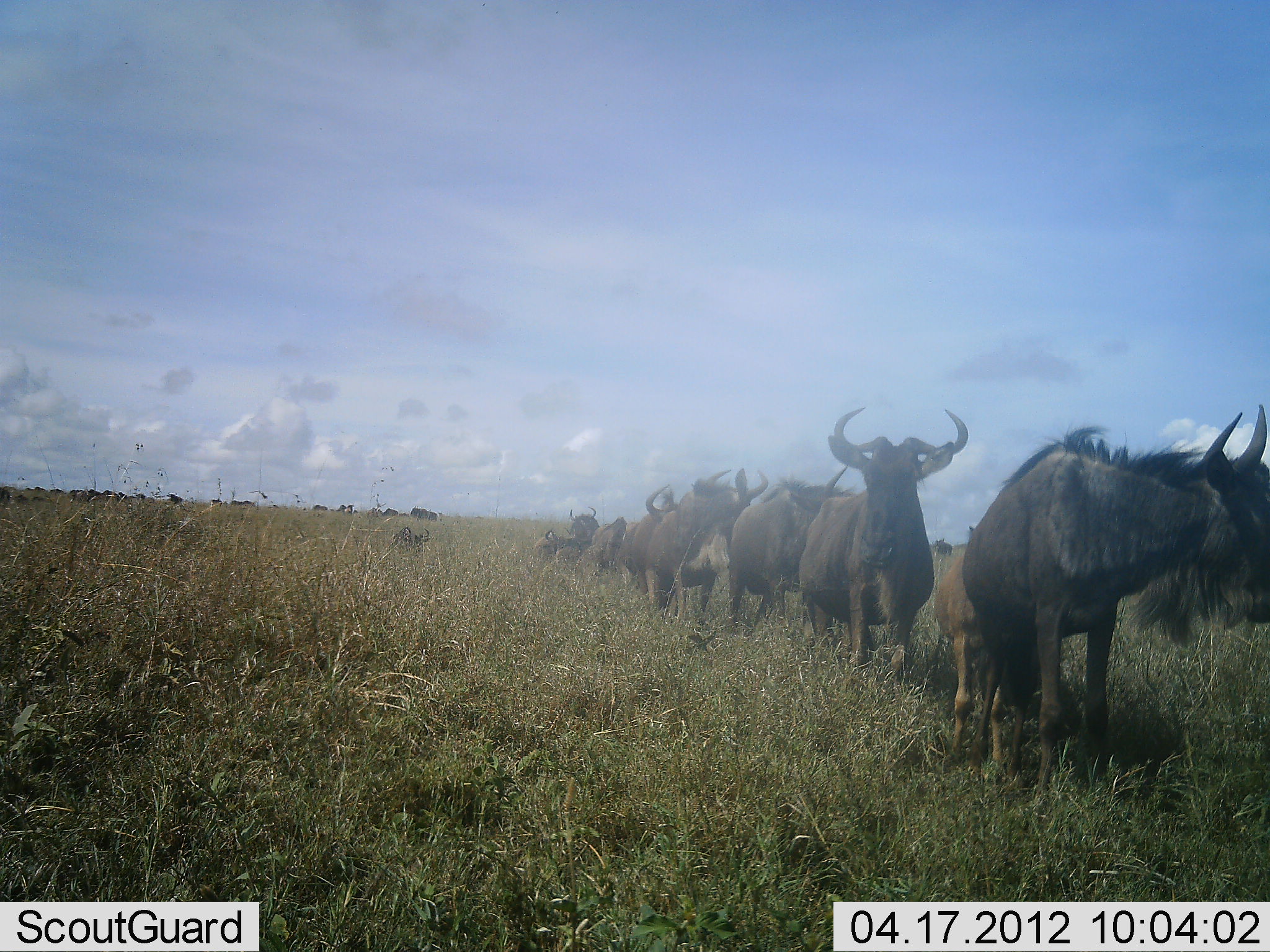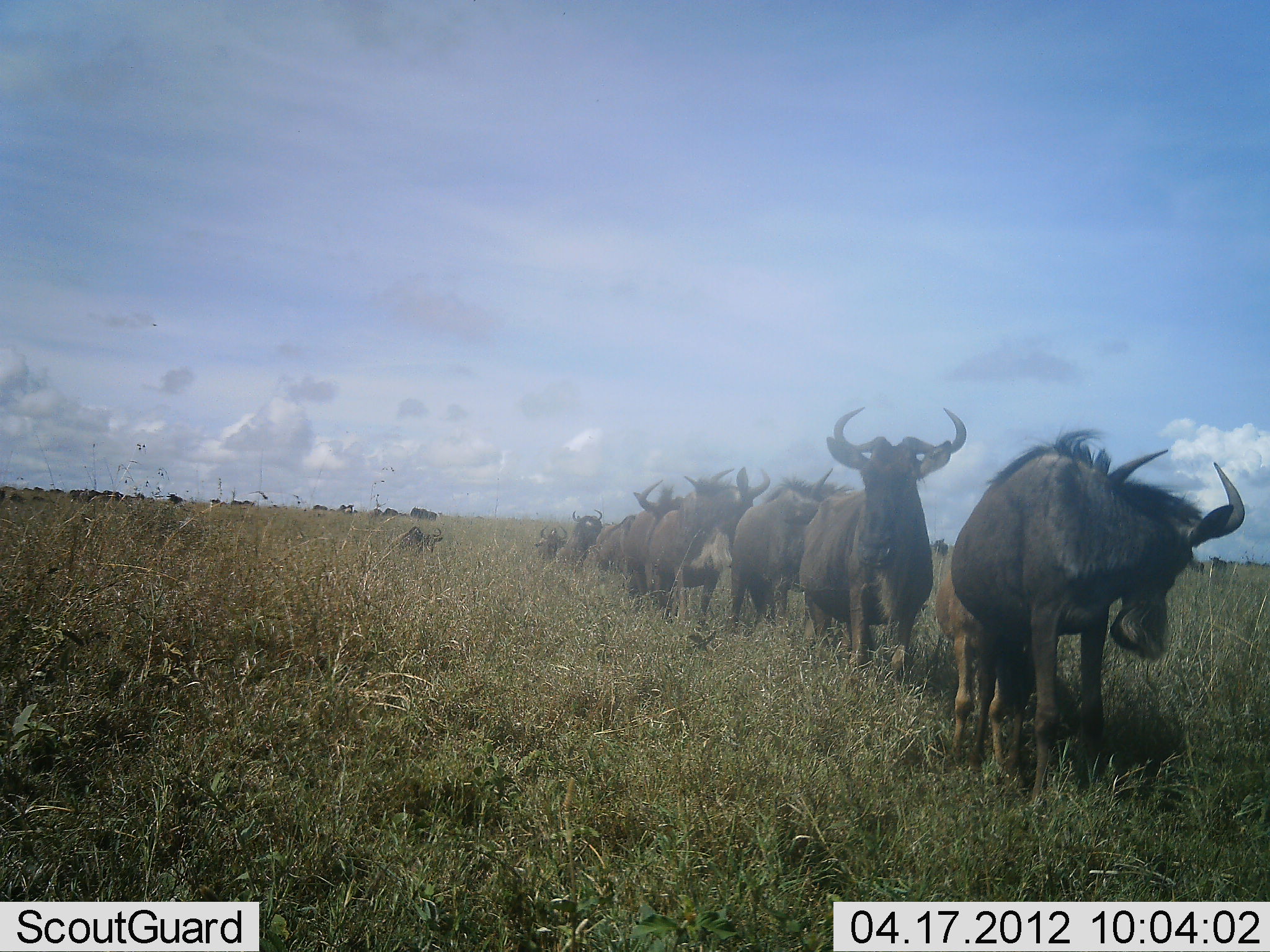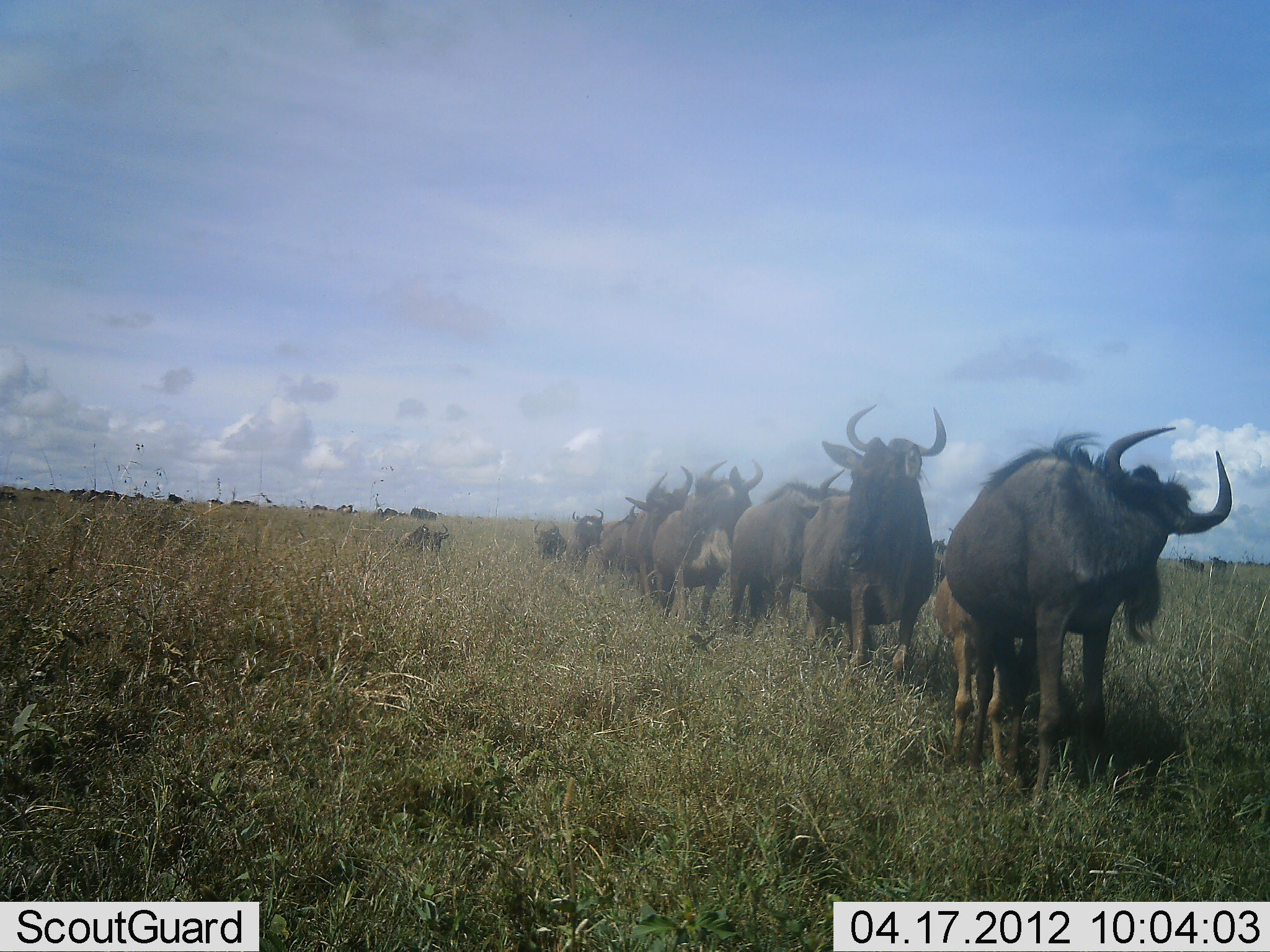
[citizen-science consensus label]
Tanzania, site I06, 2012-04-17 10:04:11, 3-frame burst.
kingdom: Animalia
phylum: Chordata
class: Mammalia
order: Artiodactyla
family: Bovidae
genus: Connochaetes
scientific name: Connochaetes taurinus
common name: blue wildebeest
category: wildebeest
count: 11-50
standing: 86%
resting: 10%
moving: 33%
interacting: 10%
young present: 62%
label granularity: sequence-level